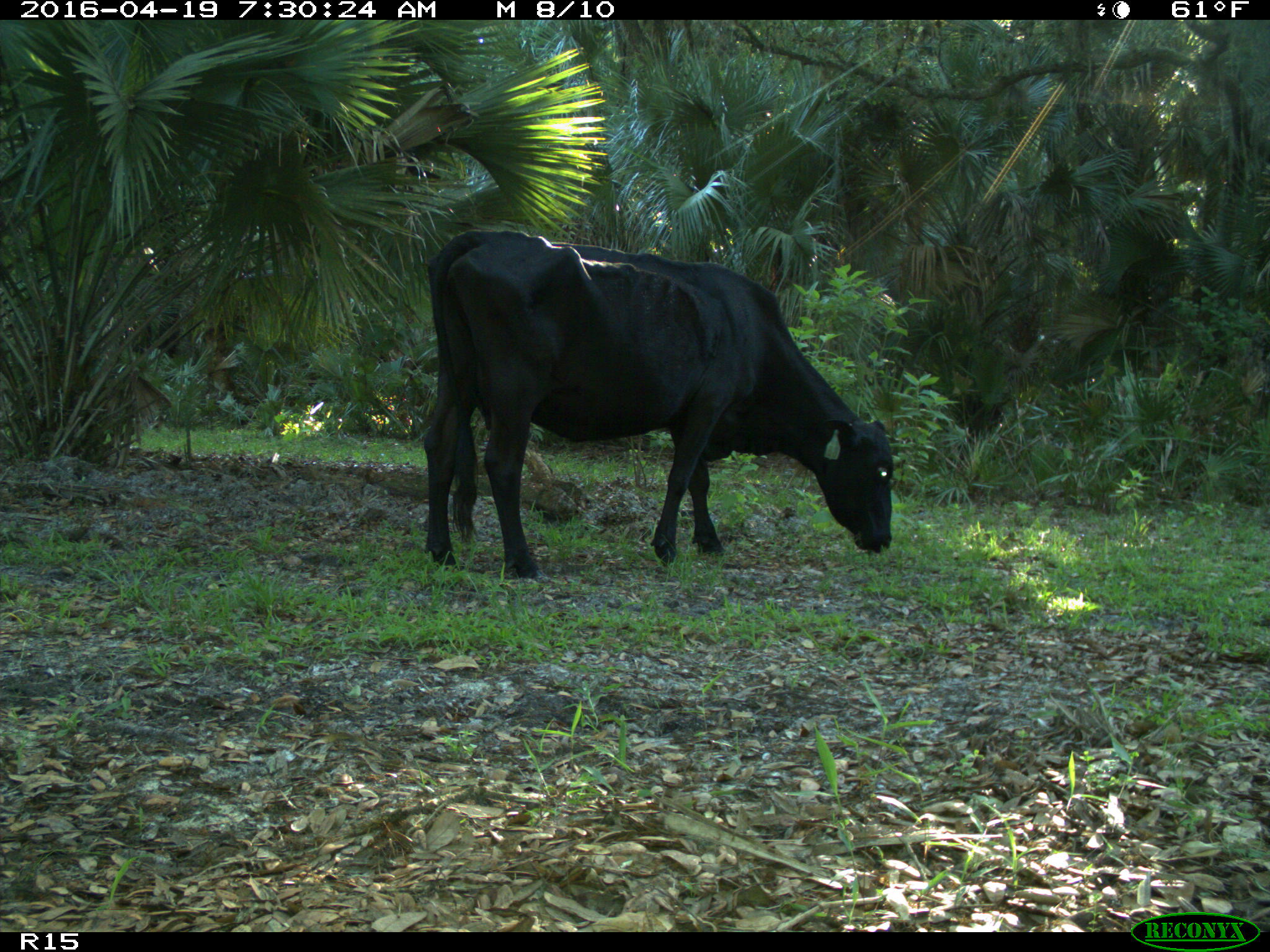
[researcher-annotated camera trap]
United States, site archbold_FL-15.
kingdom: Animalia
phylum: Chordata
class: Mammalia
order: Artiodactyla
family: Bovidae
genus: Bos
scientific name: Bos taurus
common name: domestic cow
Bos taurus (domestic cow).